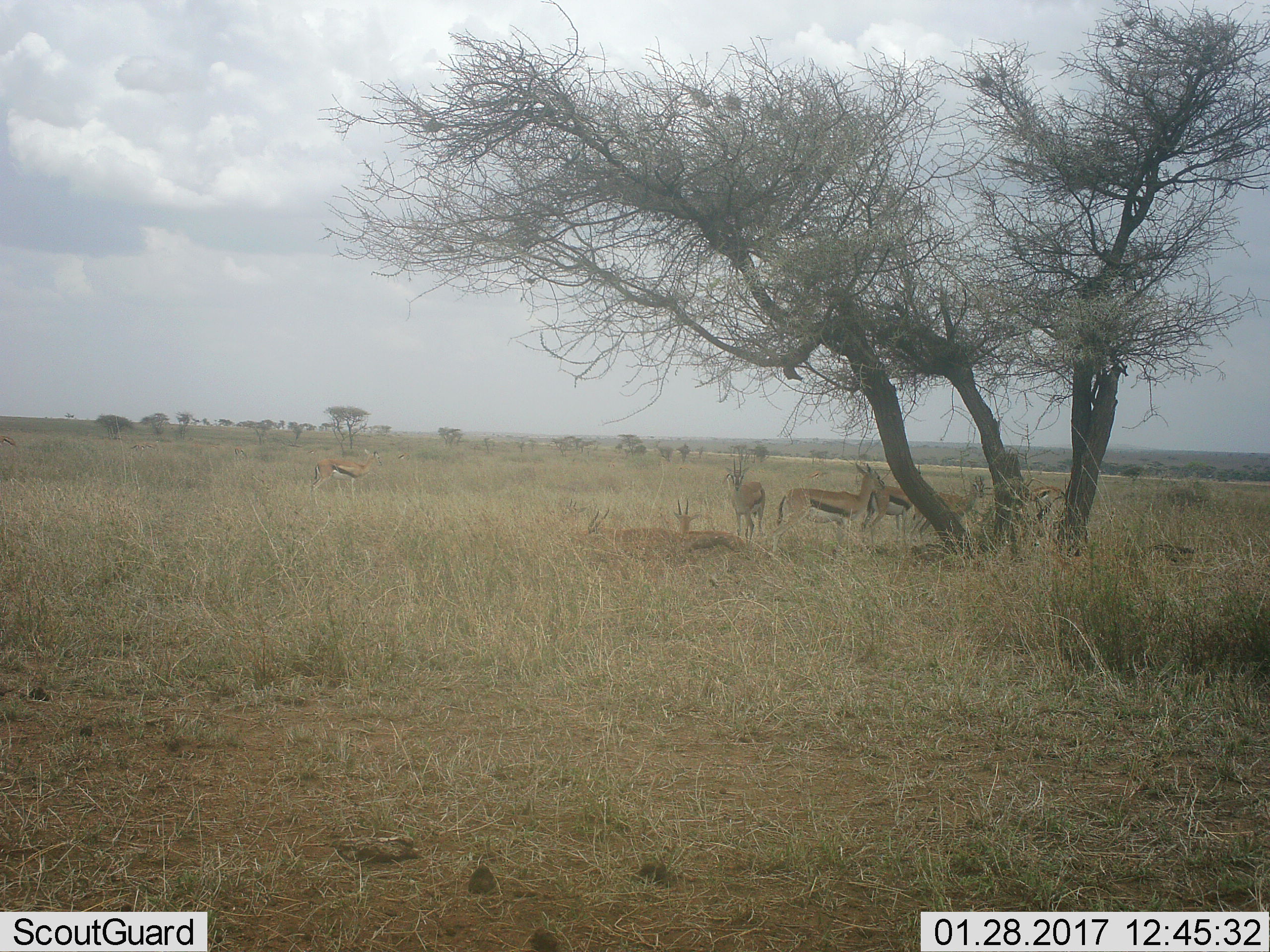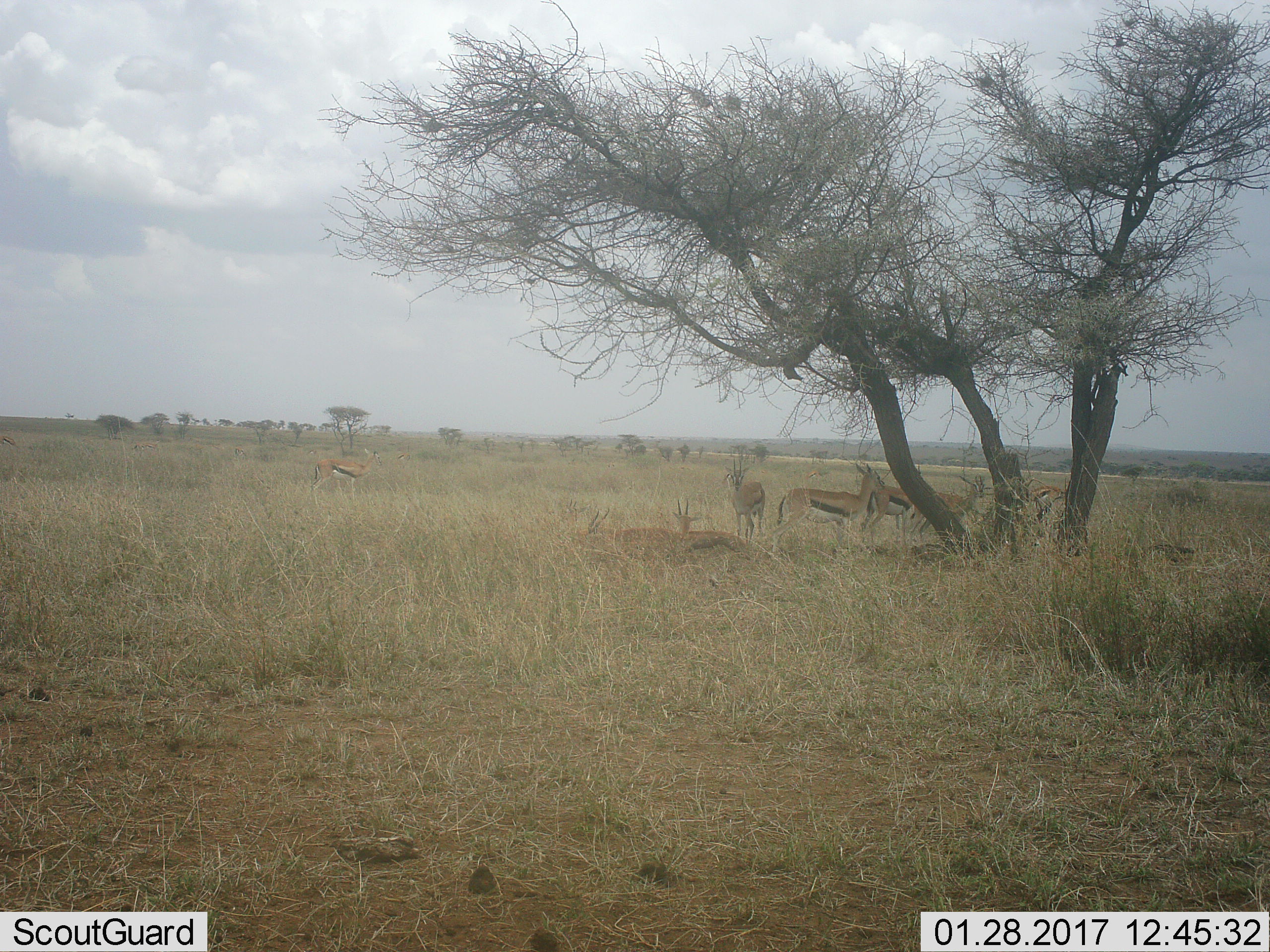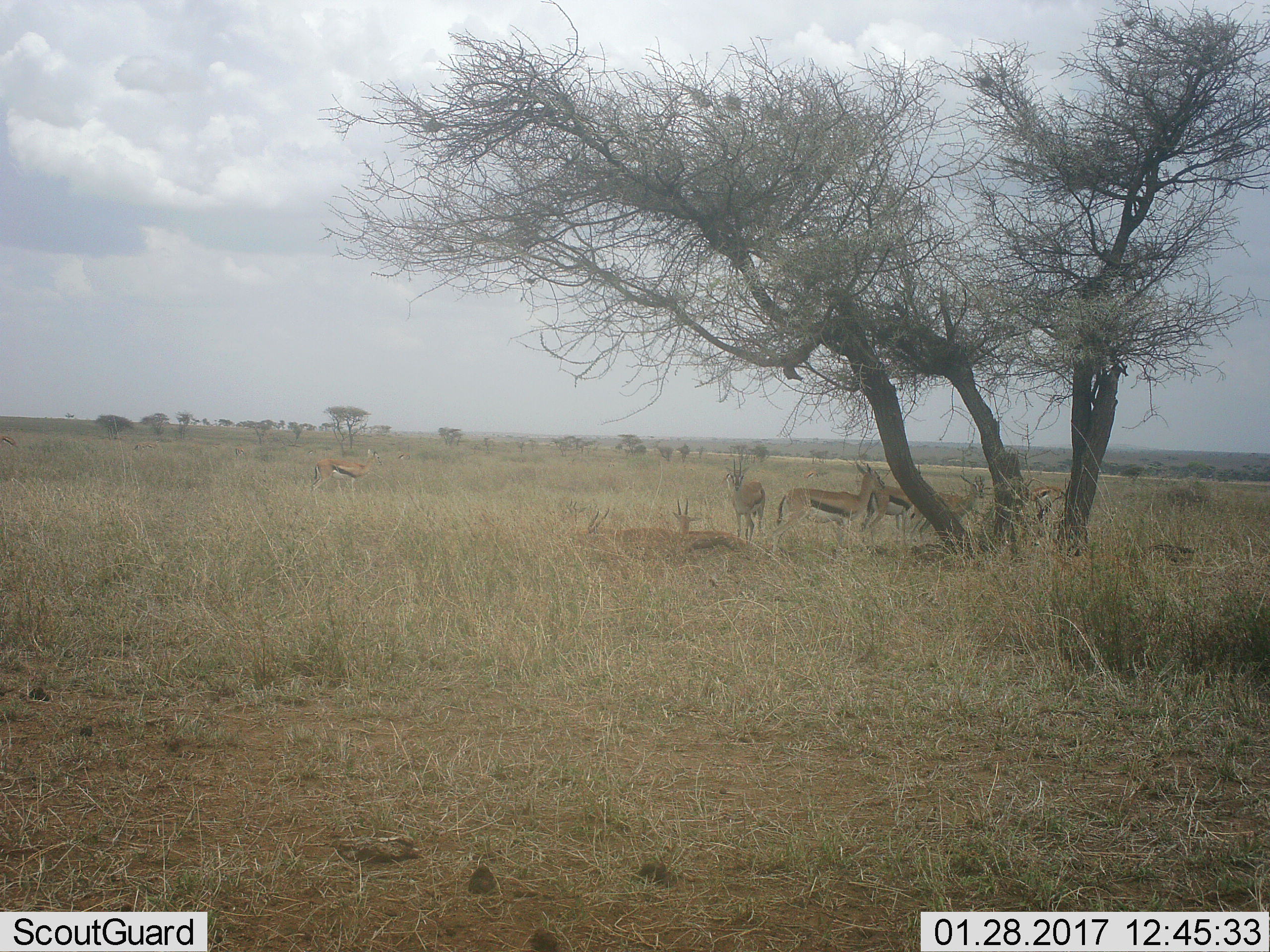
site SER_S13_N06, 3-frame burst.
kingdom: Animalia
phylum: Chordata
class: Mammalia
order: Artiodactyla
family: Bovidae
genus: Eudorcas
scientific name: Eudorcas thomsonii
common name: thomson's gazelle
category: gazellethomsons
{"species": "gazellethomsons (thomson's gazelle) (Eudorcas thomsonii)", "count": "11-50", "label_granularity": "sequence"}